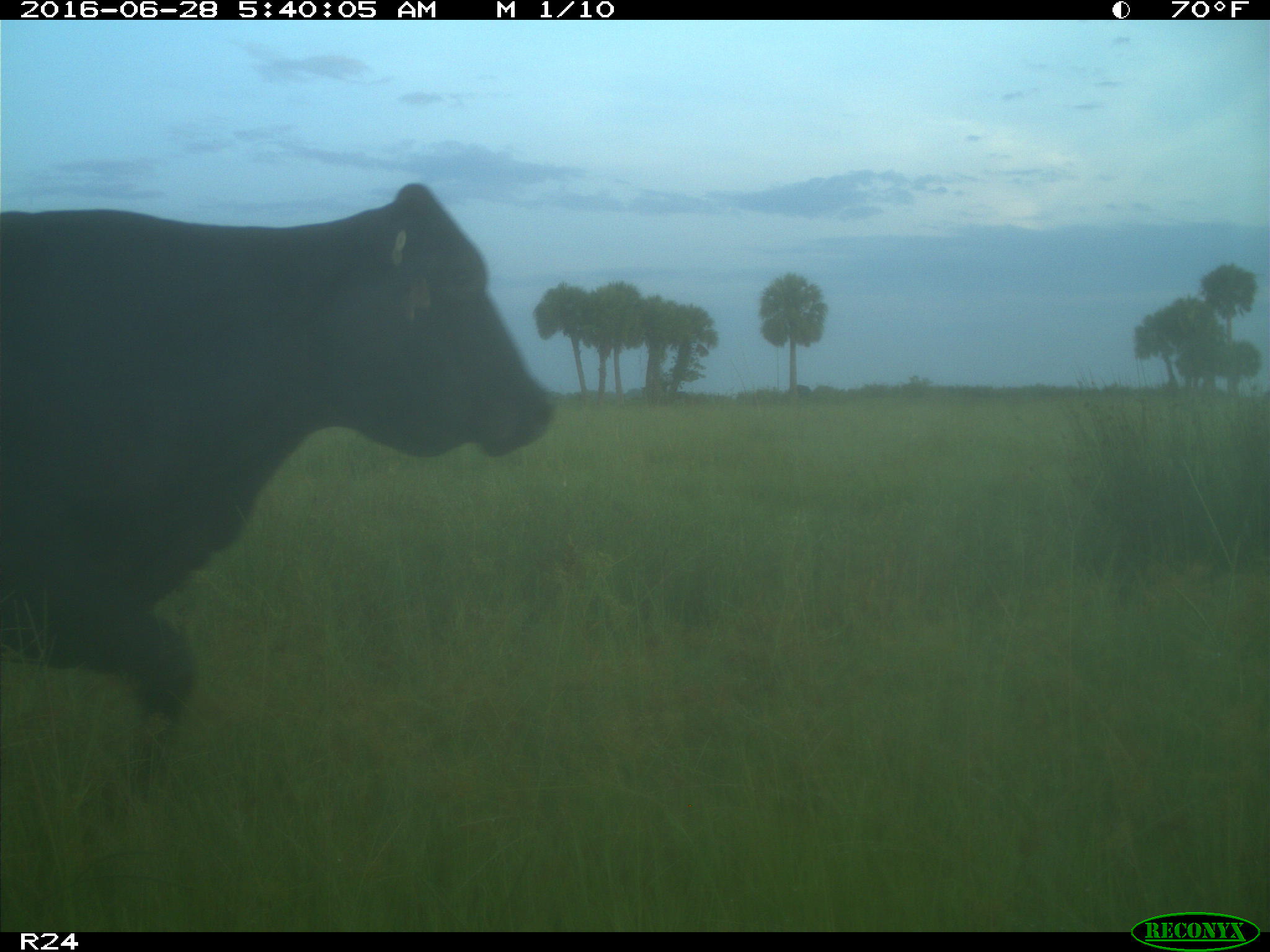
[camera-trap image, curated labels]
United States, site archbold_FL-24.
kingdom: Animalia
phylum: Chordata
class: Mammalia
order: Artiodactyla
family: Bovidae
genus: Bos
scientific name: Bos taurus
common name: domestic cow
Bos taurus (domestic cow).